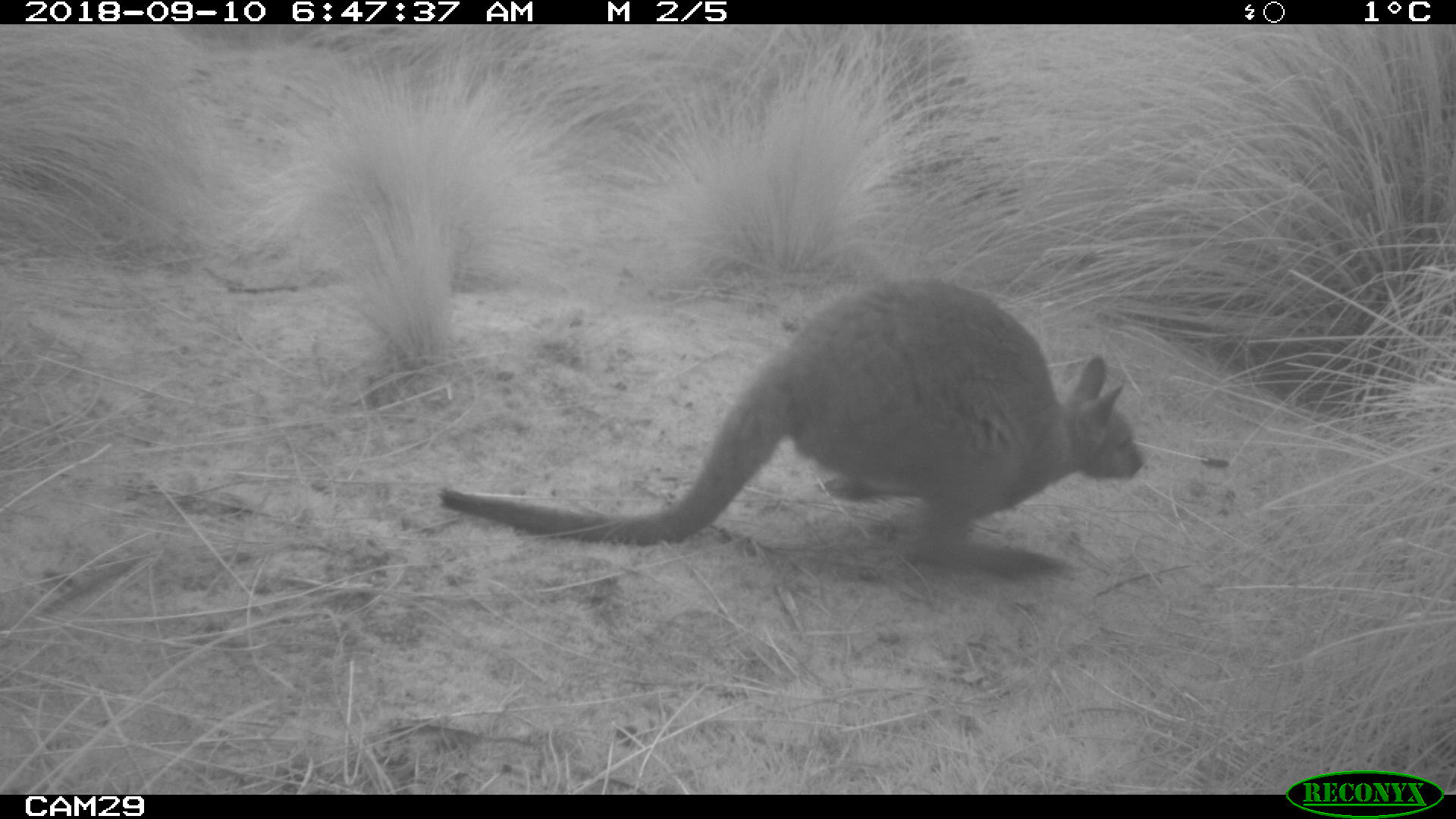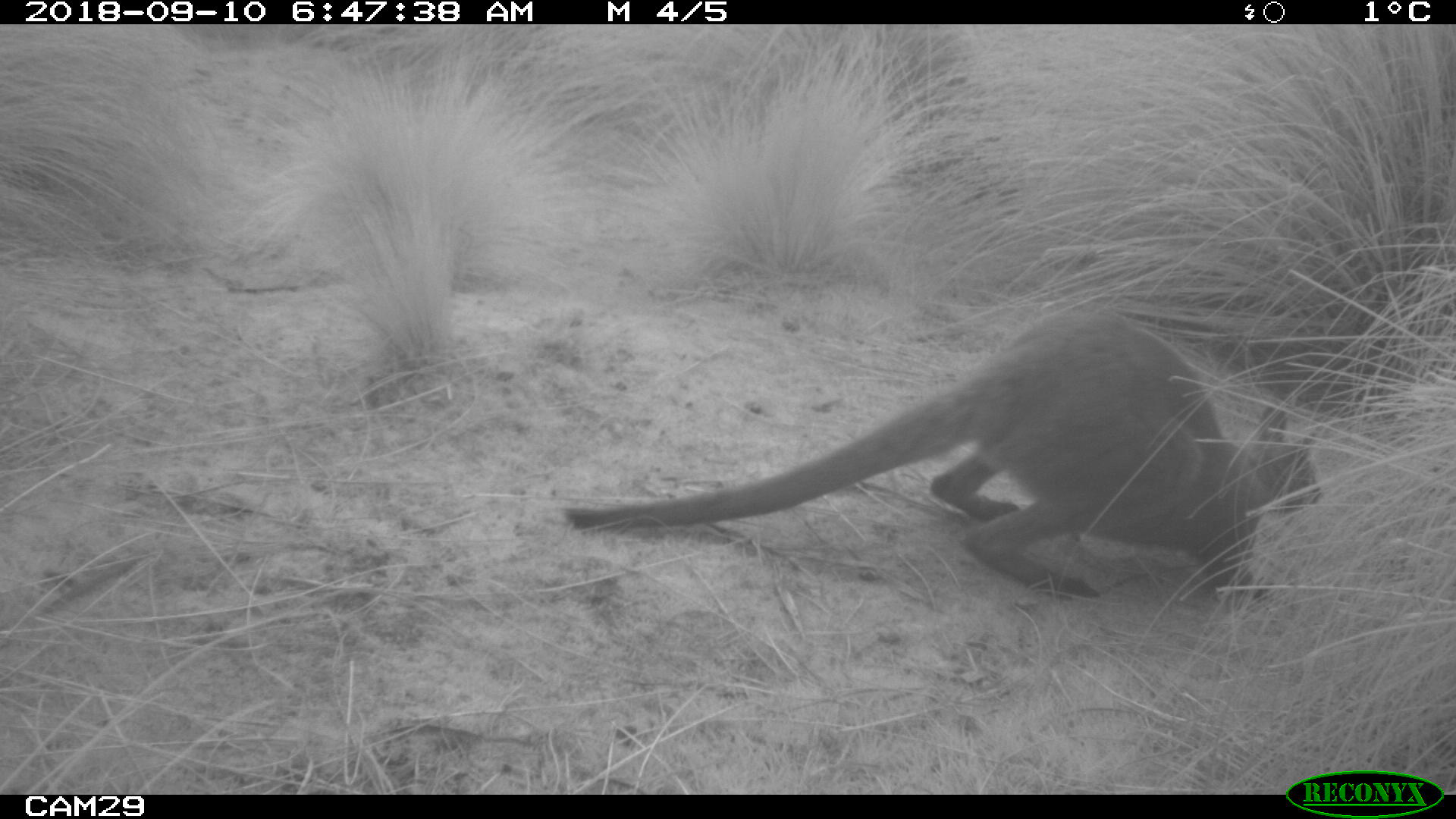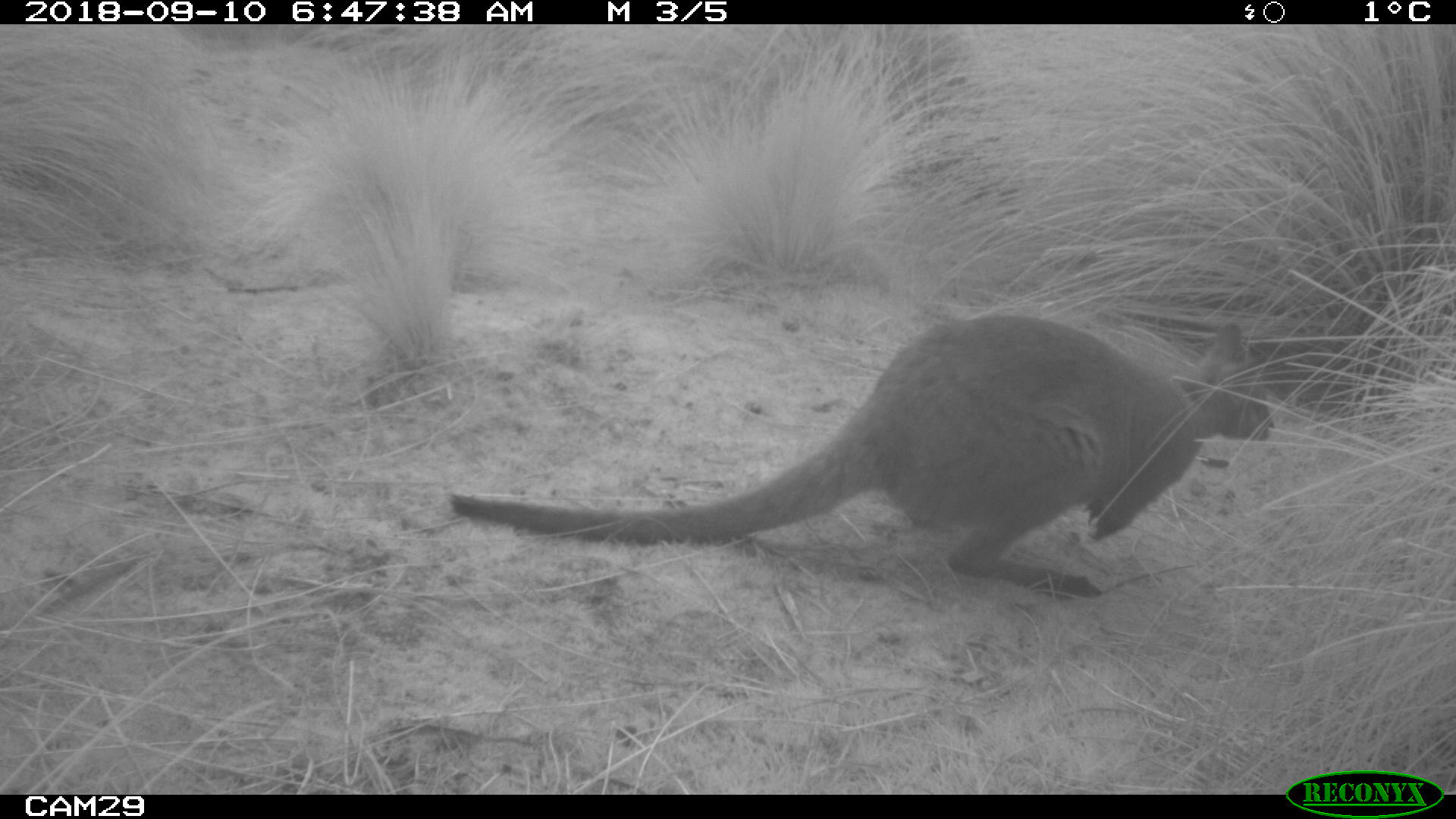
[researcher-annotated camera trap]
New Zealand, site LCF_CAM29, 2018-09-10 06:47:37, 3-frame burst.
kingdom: Animalia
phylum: Chordata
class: Mammalia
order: Diprotodontia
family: Macropodidae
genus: Notamacropus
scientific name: Notamacropus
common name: wallaby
Wallaby (Notamacropus).